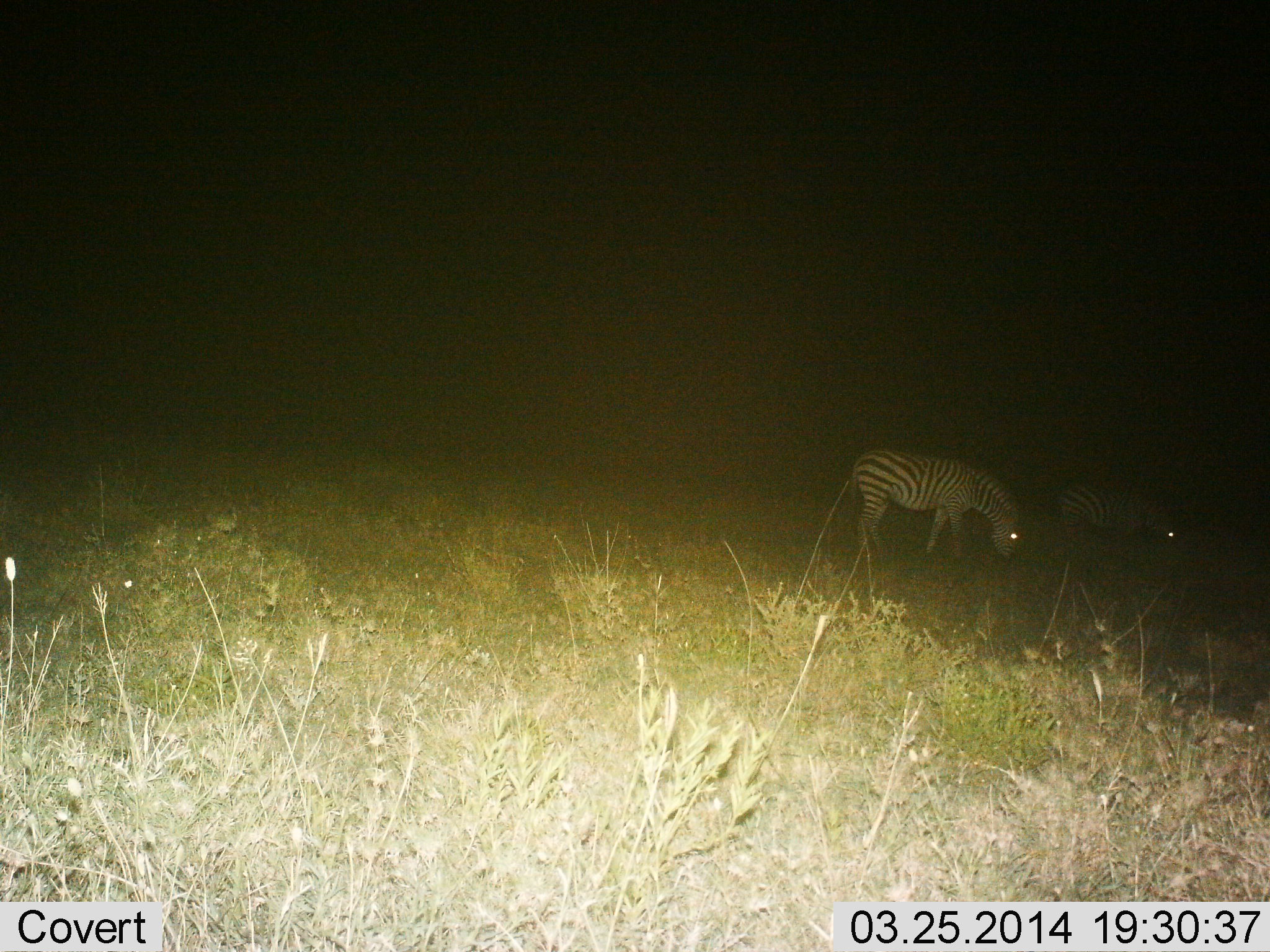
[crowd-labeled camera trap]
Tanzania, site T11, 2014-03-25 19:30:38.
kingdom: Animalia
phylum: Chordata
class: Mammalia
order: Perissodactyla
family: Equidae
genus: Equus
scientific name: Equus quagga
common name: plains zebra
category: zebra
Zebra (plains zebra) (Equus quagga), count 2. Behavior (volunteer vote fractions): standing 0%, resting 0%, moving 10%, interacting 0%. Young present (vote fraction): 0%. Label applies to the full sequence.